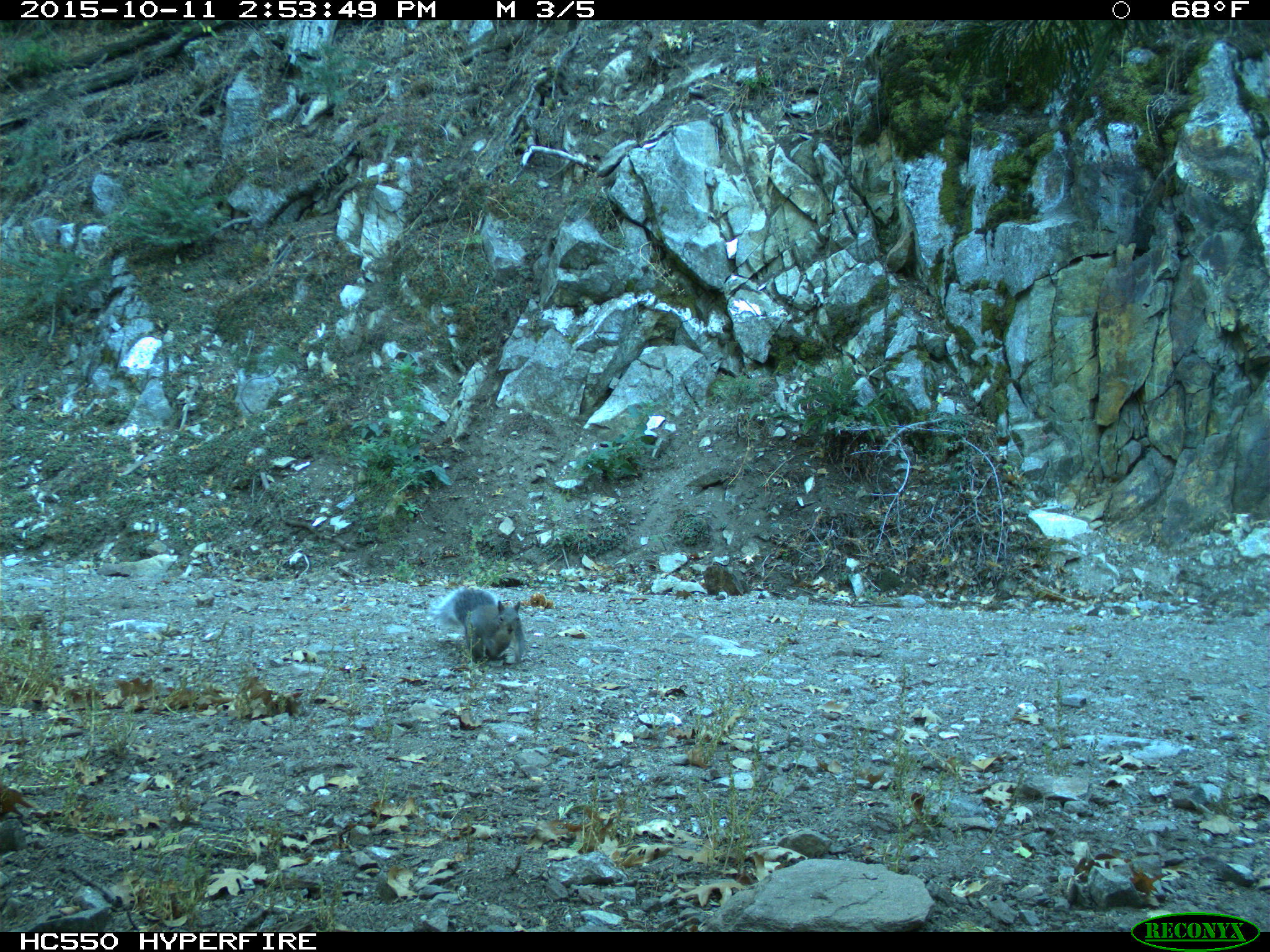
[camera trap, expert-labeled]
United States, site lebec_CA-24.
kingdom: Animalia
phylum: Chordata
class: Mammalia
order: Rodentia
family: Sciuridae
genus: Sciurus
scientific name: Sciurus carolinensis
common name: eastern gray squirrel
Sciurus carolinensis (eastern gray squirrel).